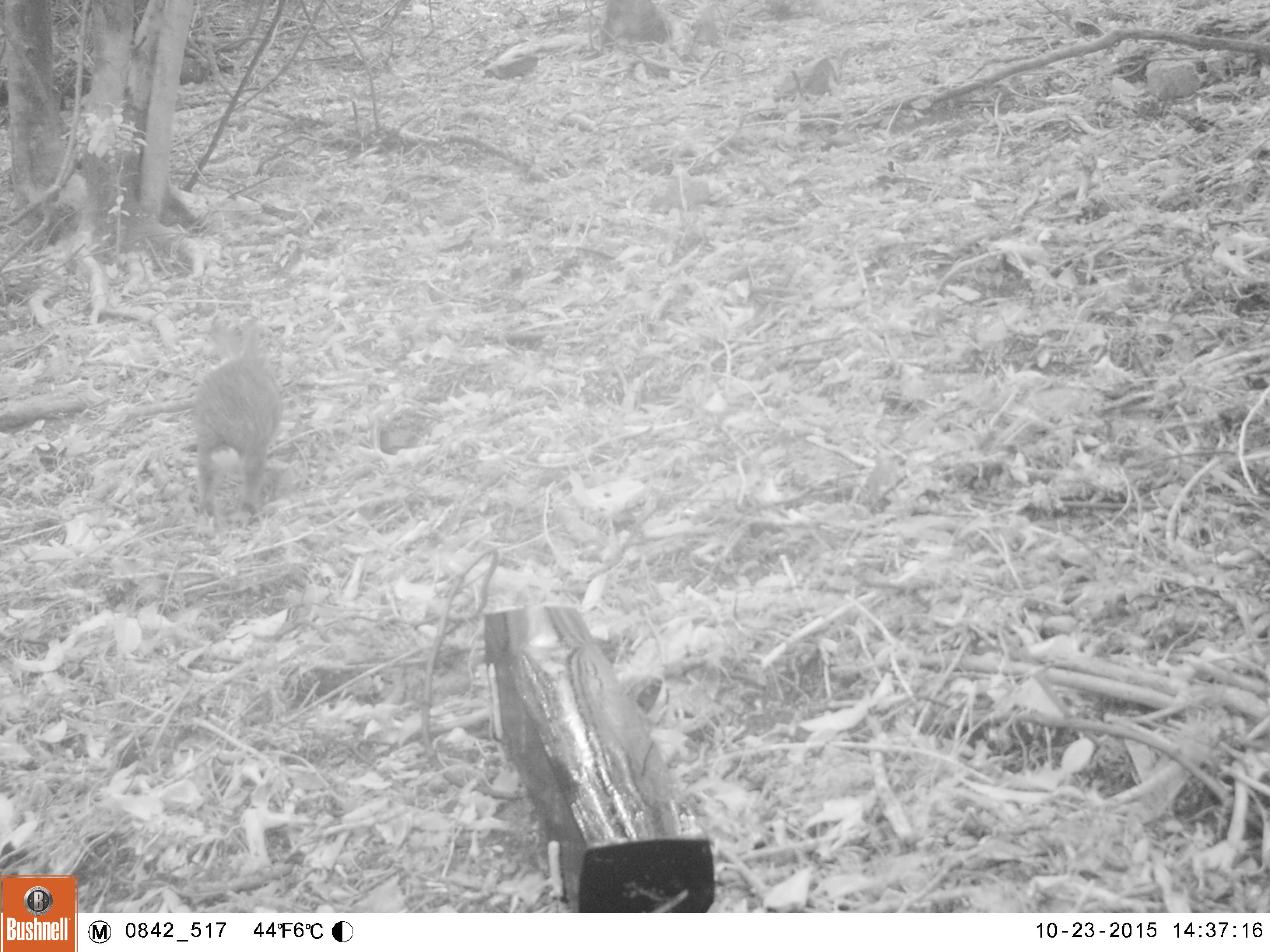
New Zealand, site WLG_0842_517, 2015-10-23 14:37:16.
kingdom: Animalia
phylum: Chordata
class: Mammalia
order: Lagomorpha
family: Leporidae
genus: Oryctolagus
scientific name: Oryctolagus cuniculus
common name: european rabbit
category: rabbit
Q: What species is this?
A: Rabbit (european rabbit) (Oryctolagus cuniculus).